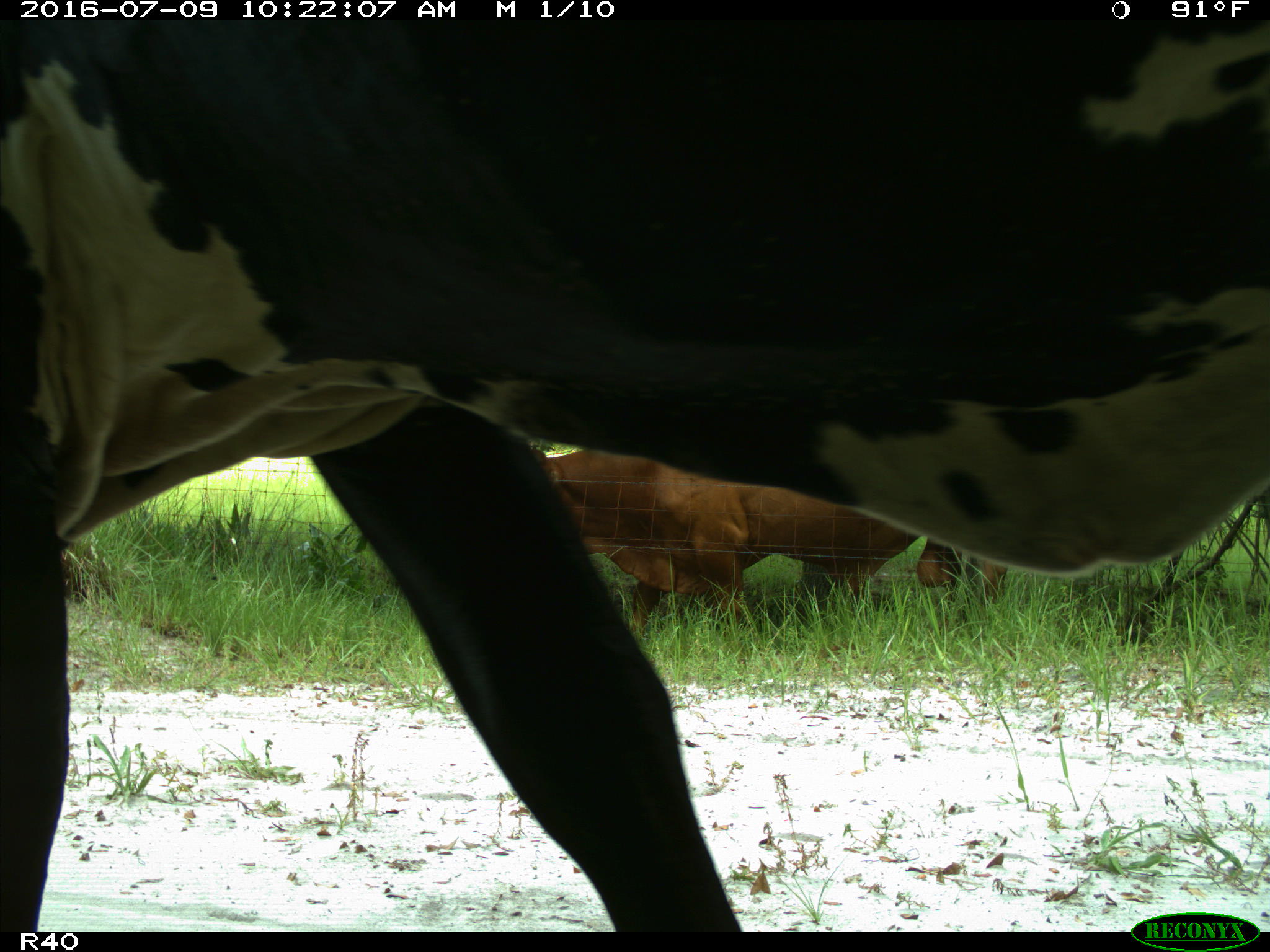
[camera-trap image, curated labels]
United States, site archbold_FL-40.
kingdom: Animalia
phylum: Chordata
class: Mammalia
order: Artiodactyla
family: Bovidae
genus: Bos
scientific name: Bos taurus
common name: domestic cow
Bos taurus (domestic cow).